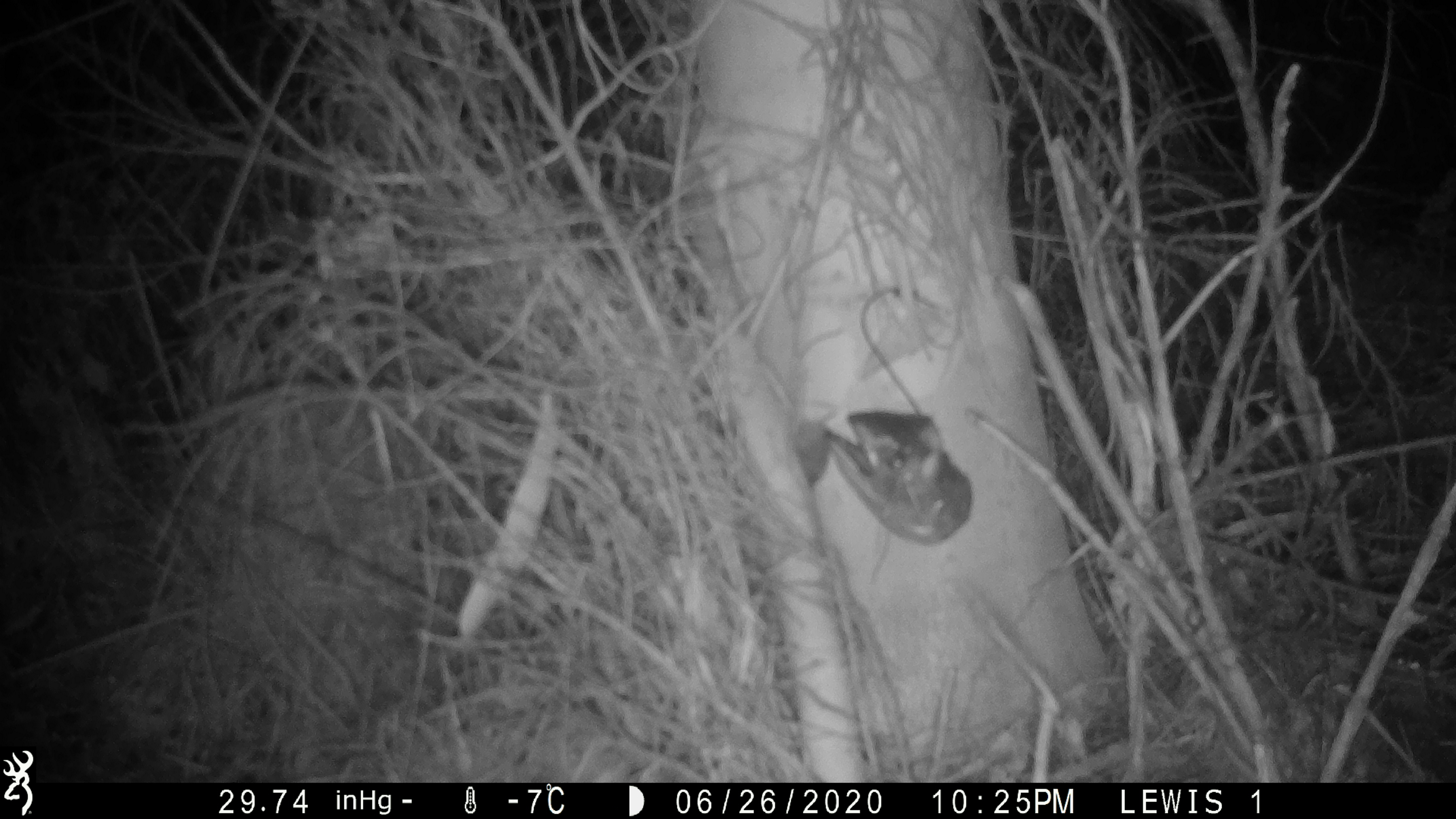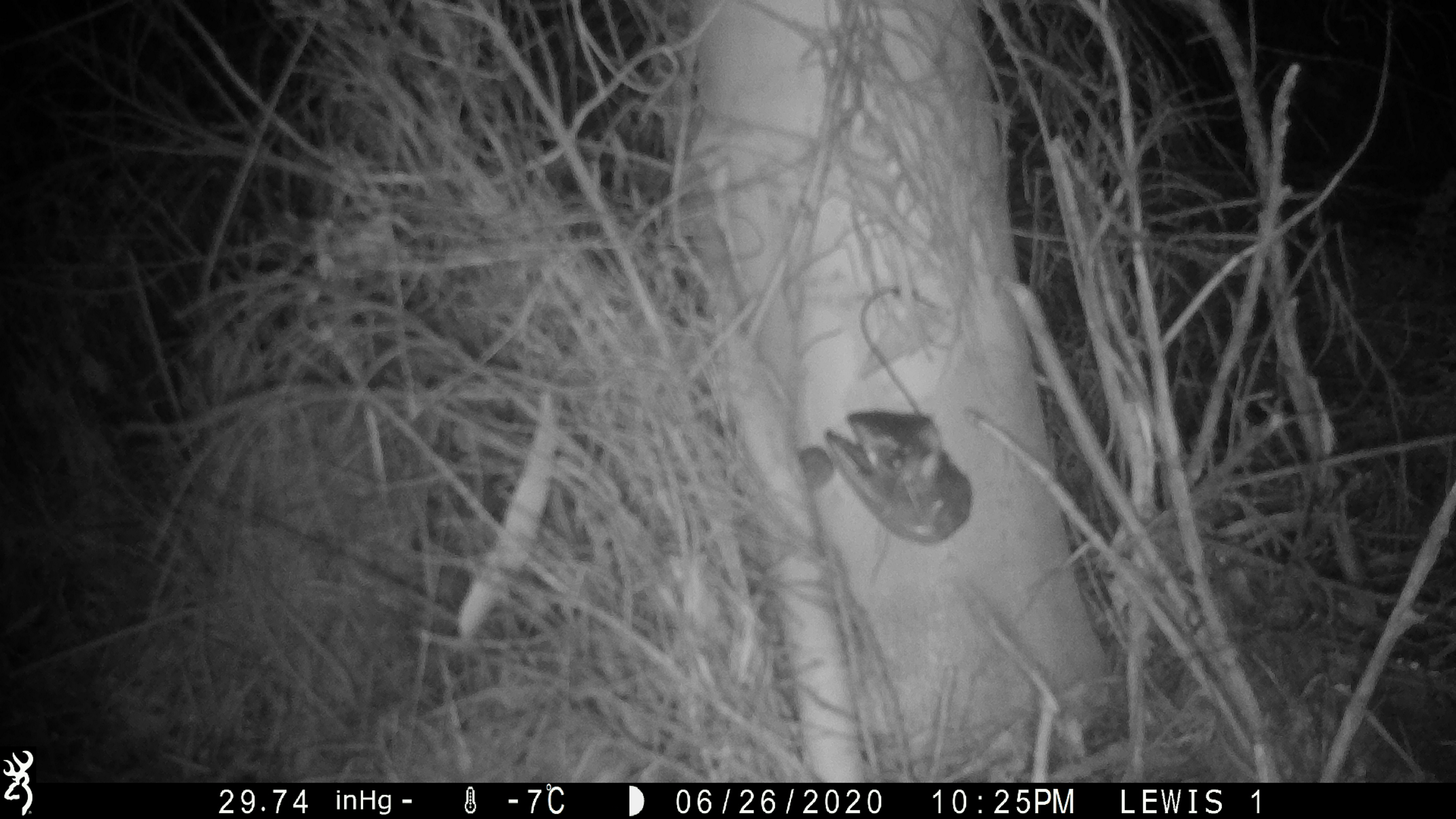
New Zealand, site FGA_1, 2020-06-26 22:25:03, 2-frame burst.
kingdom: Animalia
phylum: Chordata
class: Mammalia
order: Rodentia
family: Muridae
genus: Mus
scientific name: Mus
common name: mouse